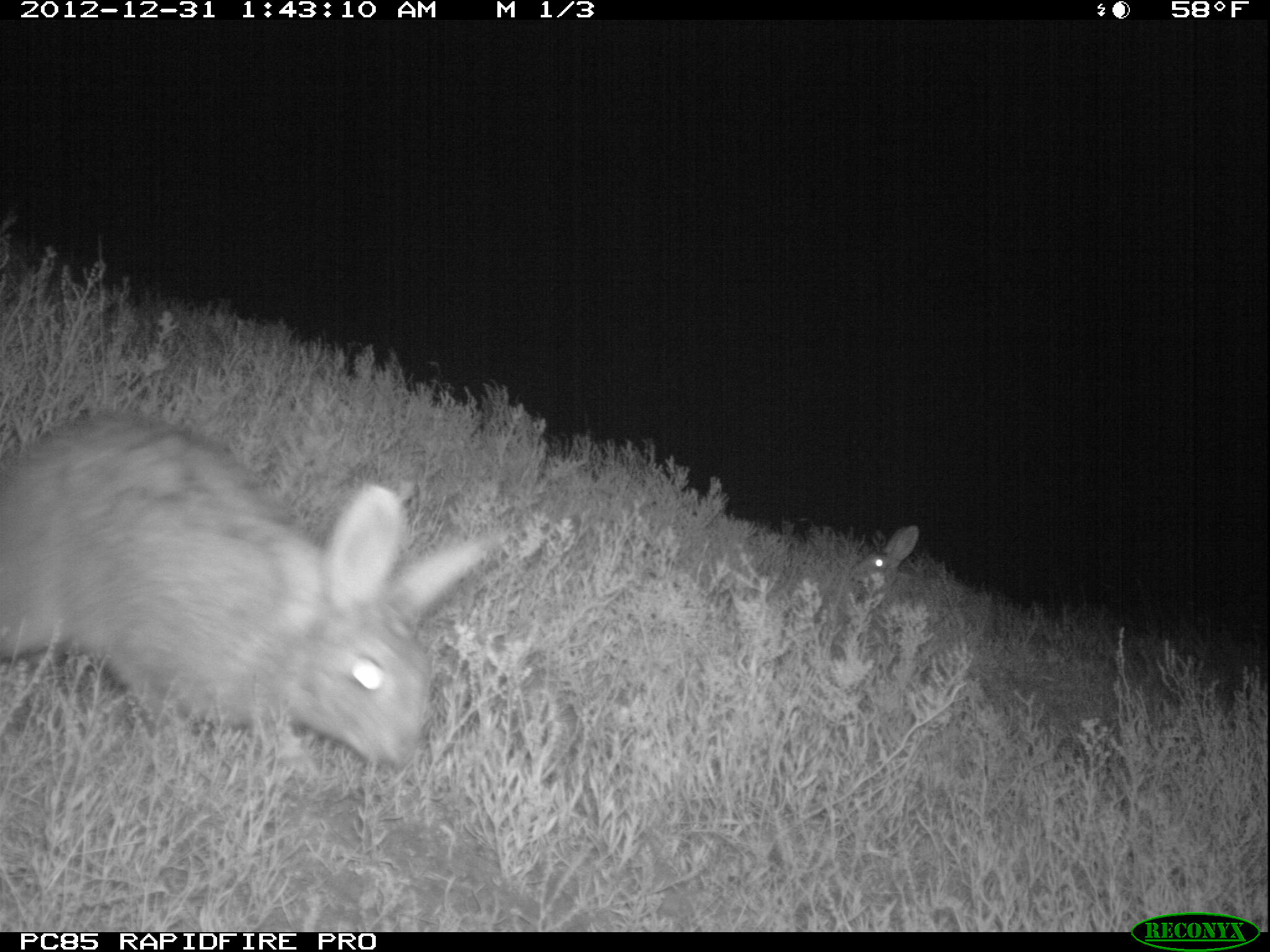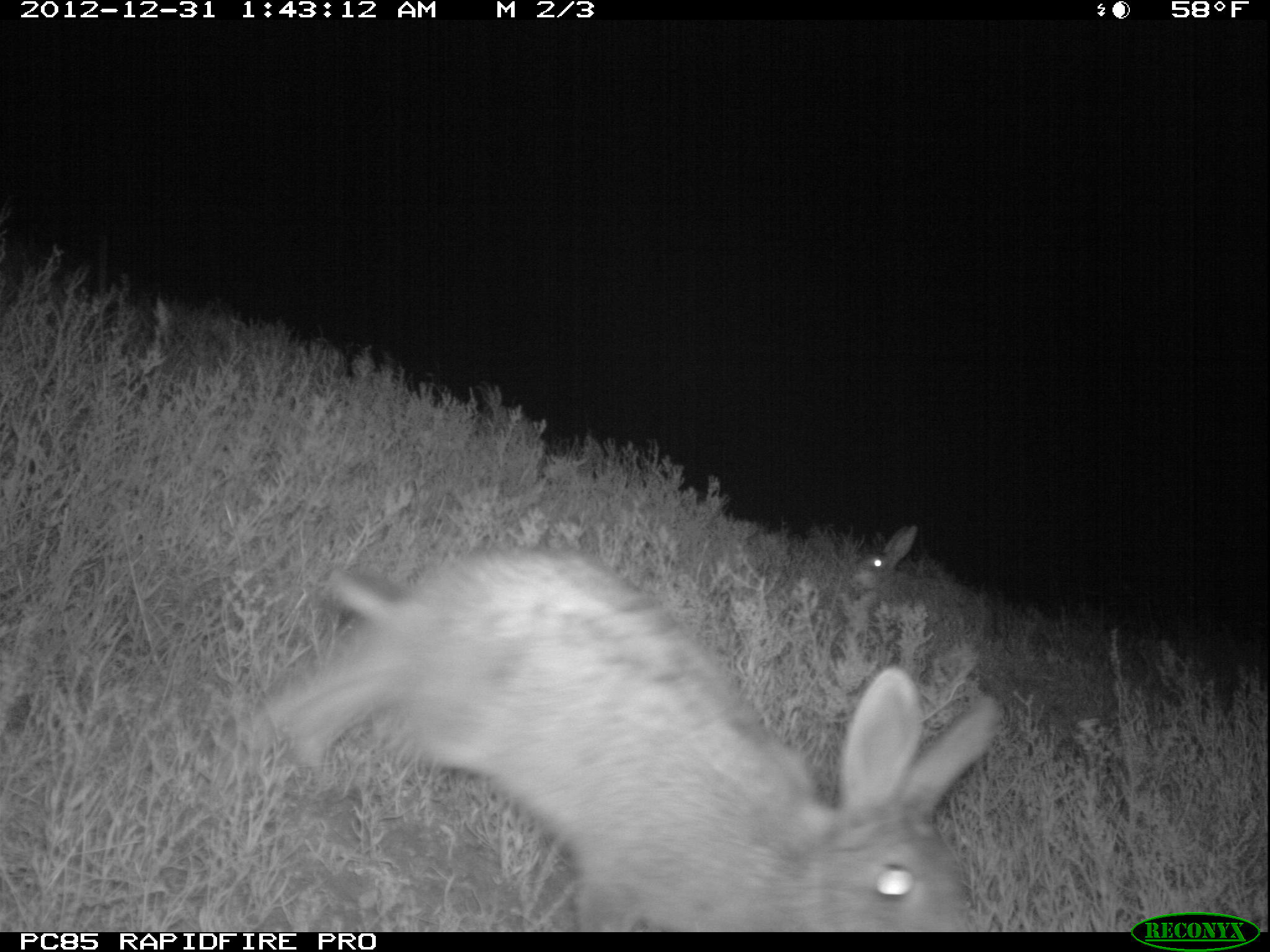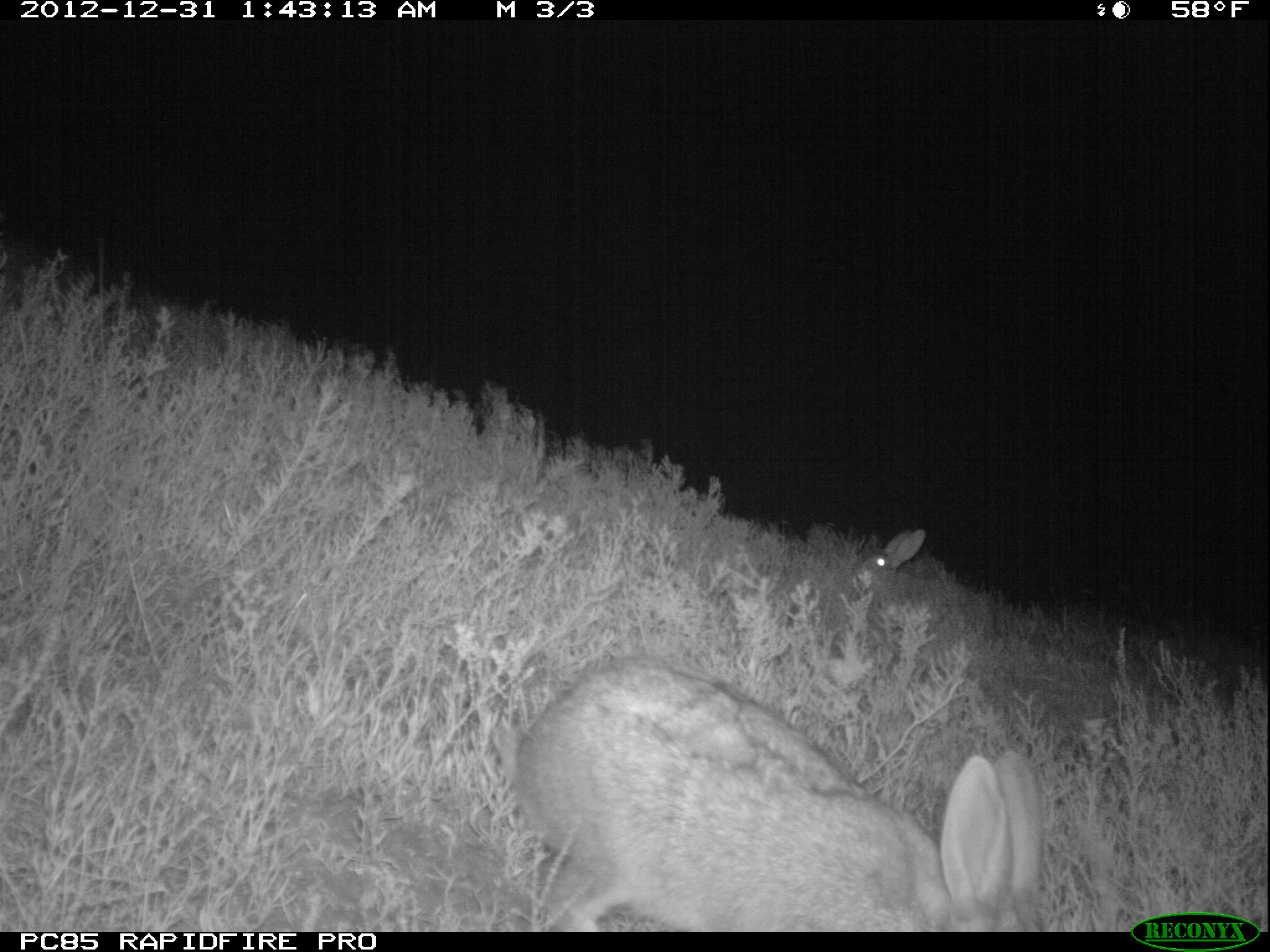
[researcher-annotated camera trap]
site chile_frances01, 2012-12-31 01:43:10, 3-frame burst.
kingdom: Animalia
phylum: Chordata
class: Mammalia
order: Lagomorpha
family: Leporidae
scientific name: Leporidae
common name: rabbits and hares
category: rabbit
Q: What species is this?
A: Rabbit (rabbits and hares) (Leporidae).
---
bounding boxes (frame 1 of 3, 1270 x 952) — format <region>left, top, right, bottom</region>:
rabbit: <region>0, 409, 495, 783</region>; <region>848, 523, 918, 599</region>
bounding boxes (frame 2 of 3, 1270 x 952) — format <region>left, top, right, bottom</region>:
rabbit: <region>237, 524, 1007, 932</region>; <region>851, 524, 985, 635</region>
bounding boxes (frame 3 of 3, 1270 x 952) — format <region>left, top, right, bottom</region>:
rabbit: <region>489, 653, 1047, 933</region>; <region>851, 528, 982, 623</region>